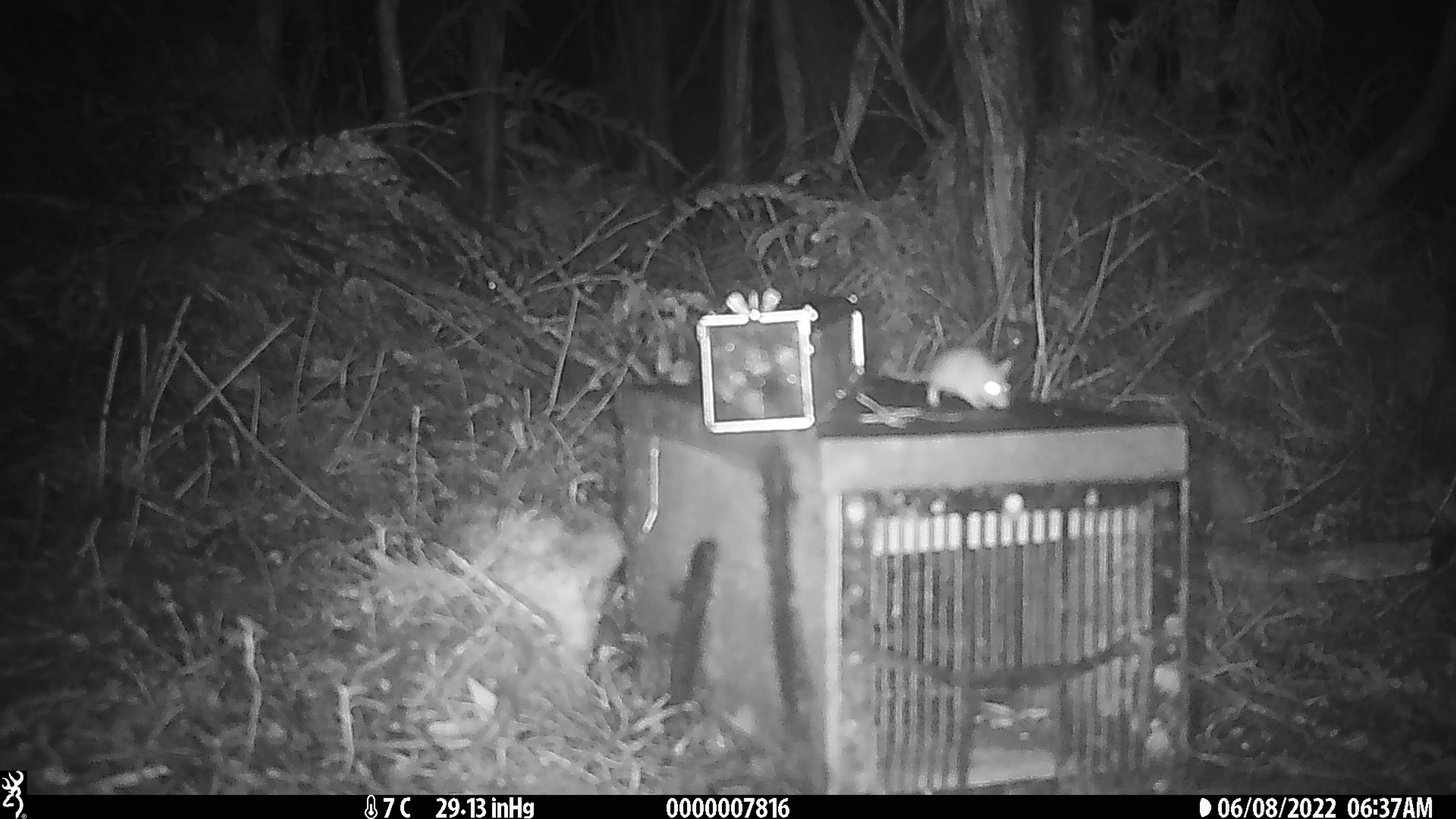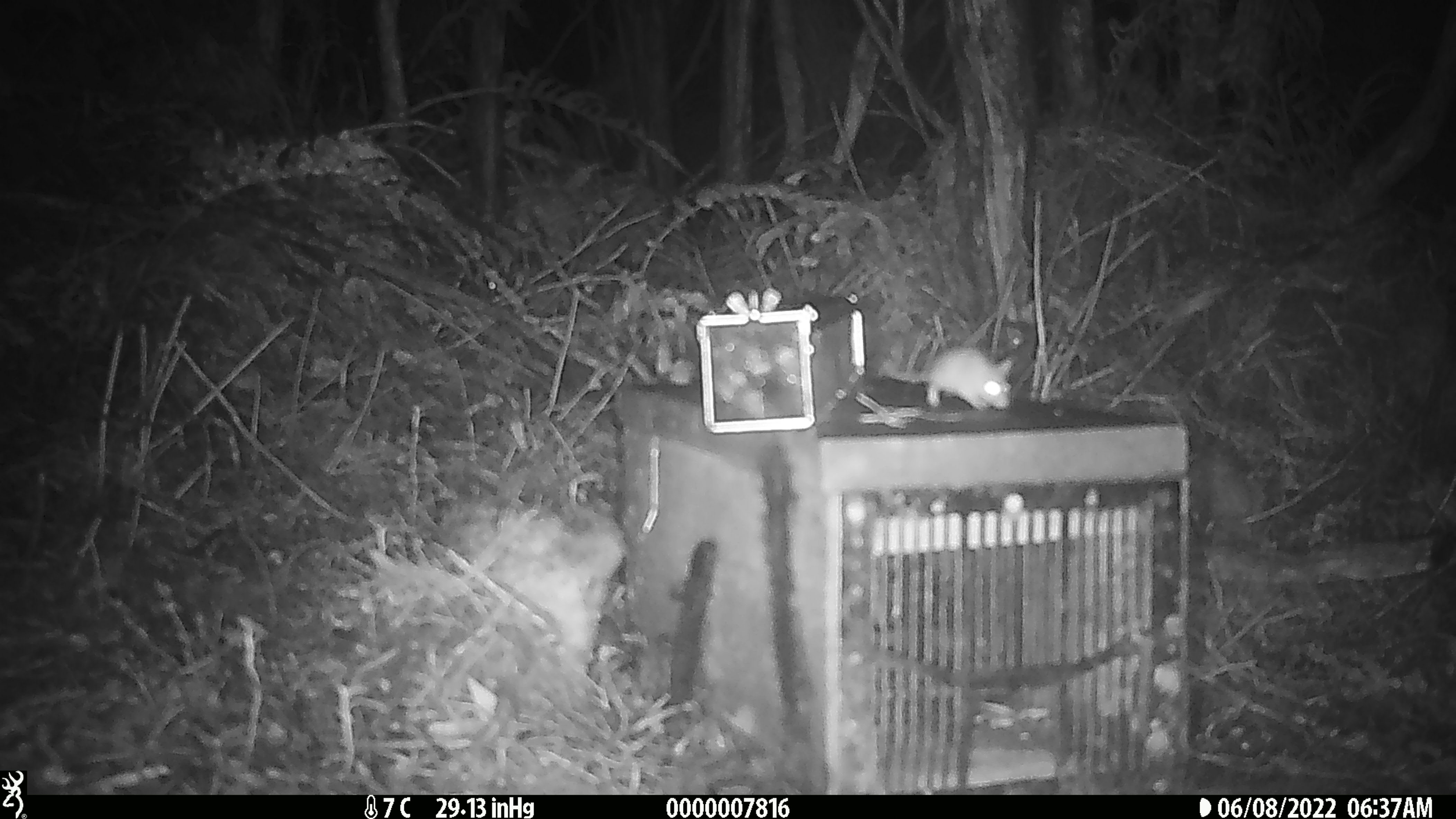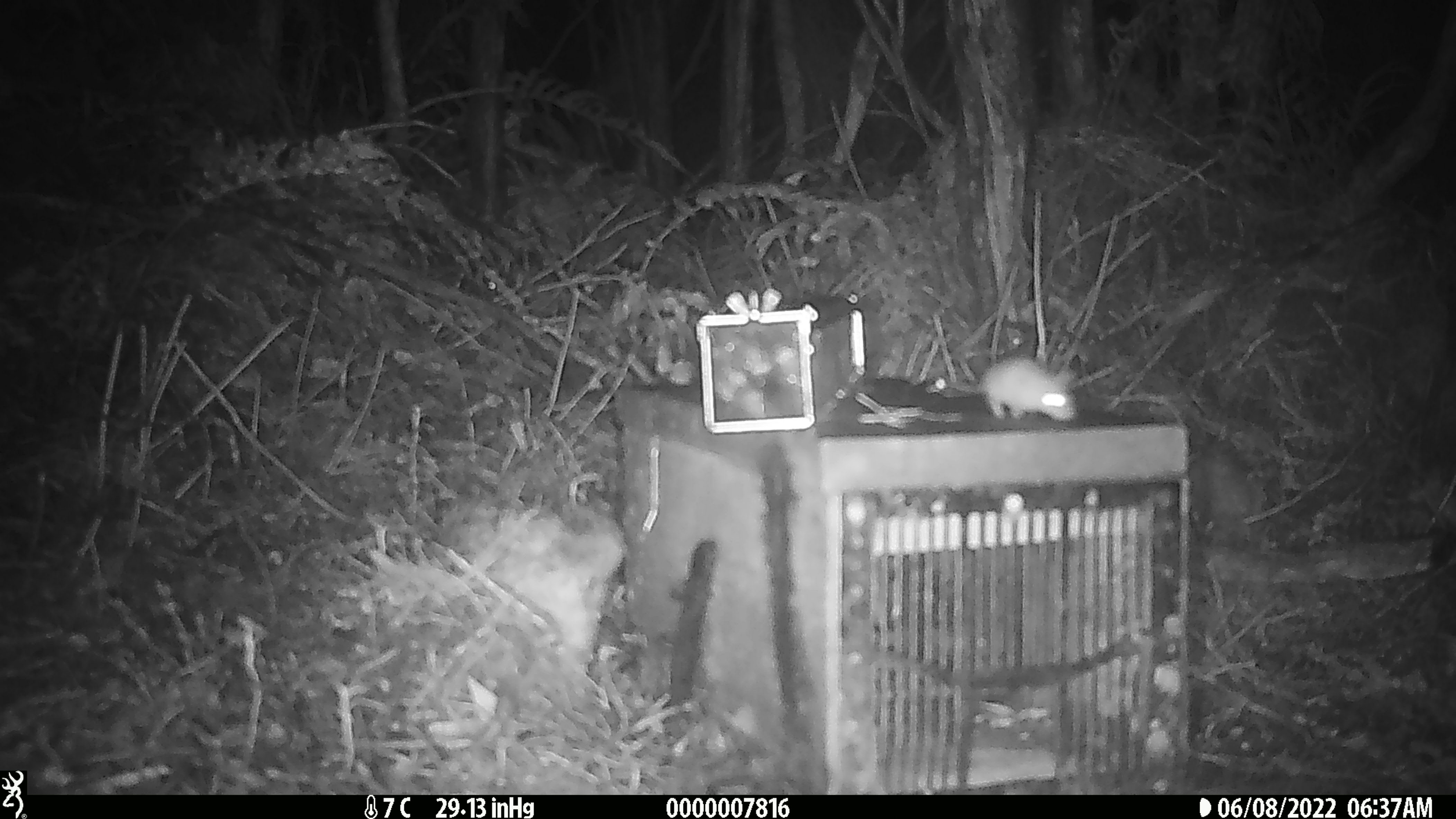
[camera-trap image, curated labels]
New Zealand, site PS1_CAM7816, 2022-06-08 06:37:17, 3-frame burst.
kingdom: Animalia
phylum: Chordata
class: Mammalia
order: Rodentia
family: Muridae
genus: Mus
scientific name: Mus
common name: mouse